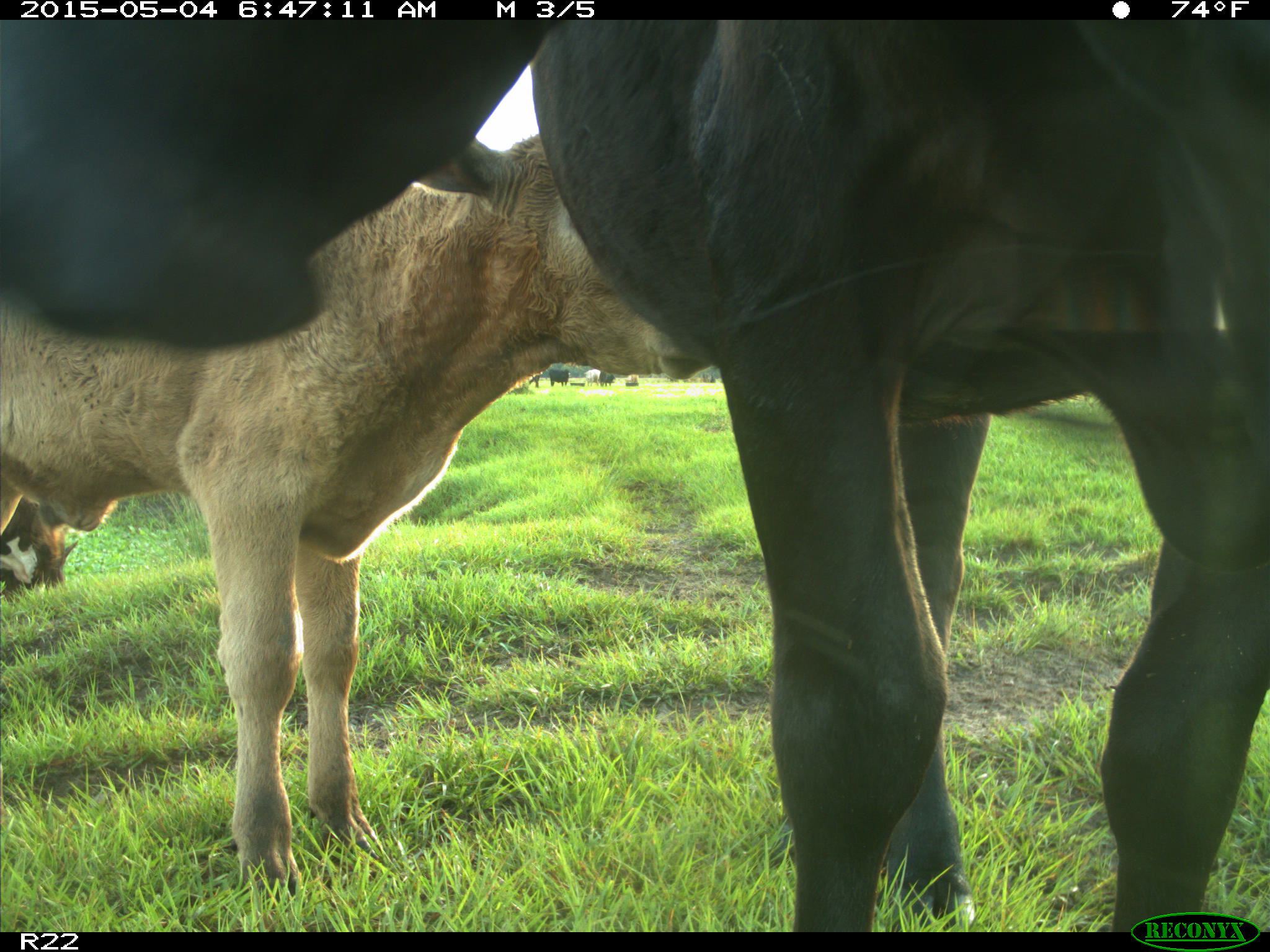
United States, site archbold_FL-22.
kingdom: Animalia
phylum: Chordata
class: Mammalia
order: Artiodactyla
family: Bovidae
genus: Bos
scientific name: Bos taurus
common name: domestic cow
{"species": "Bos taurus (domestic cow)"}